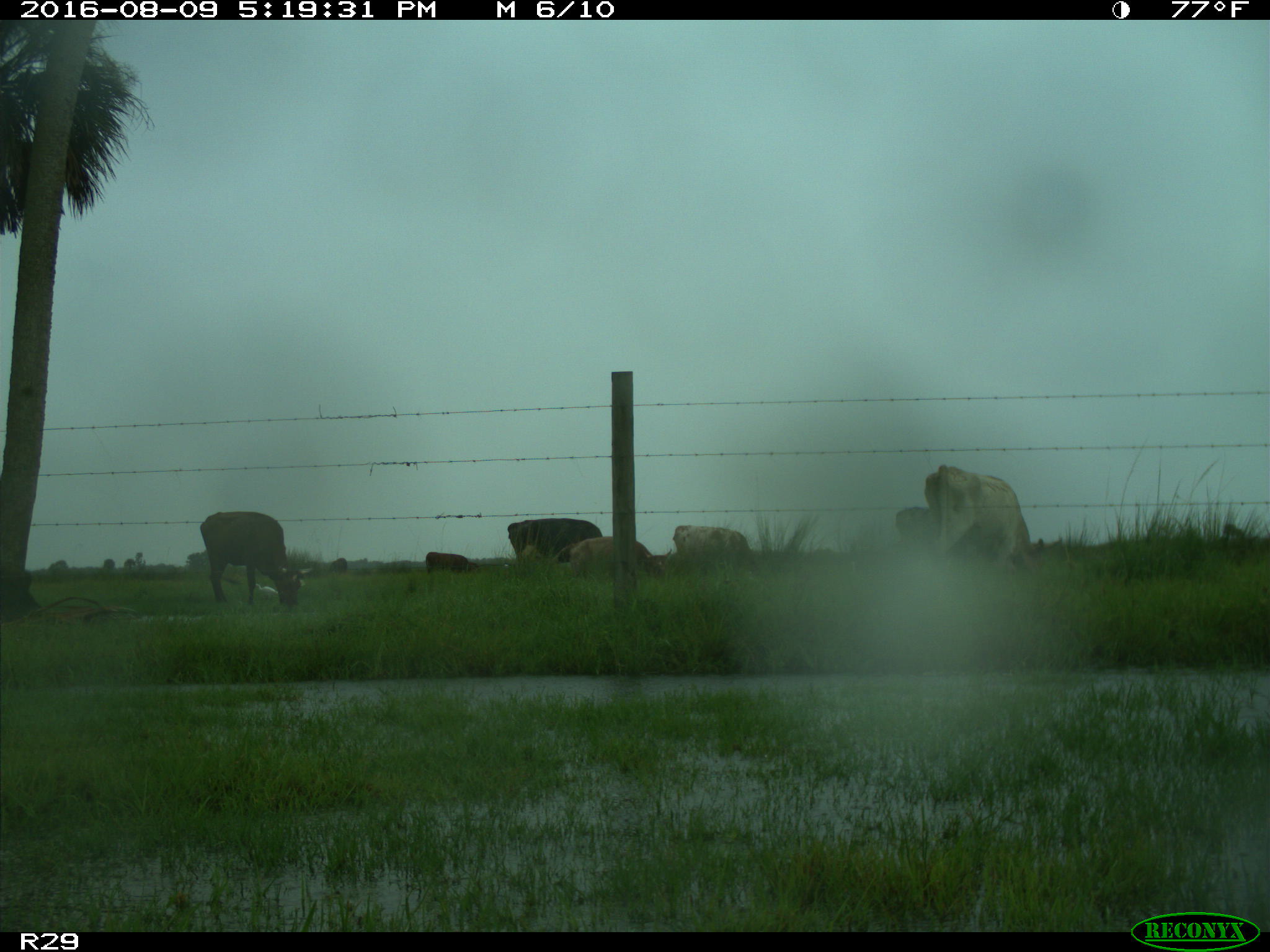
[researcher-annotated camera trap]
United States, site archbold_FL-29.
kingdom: Animalia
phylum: Chordata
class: Mammalia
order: Artiodactyla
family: Bovidae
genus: Bos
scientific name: Bos taurus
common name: domestic cow